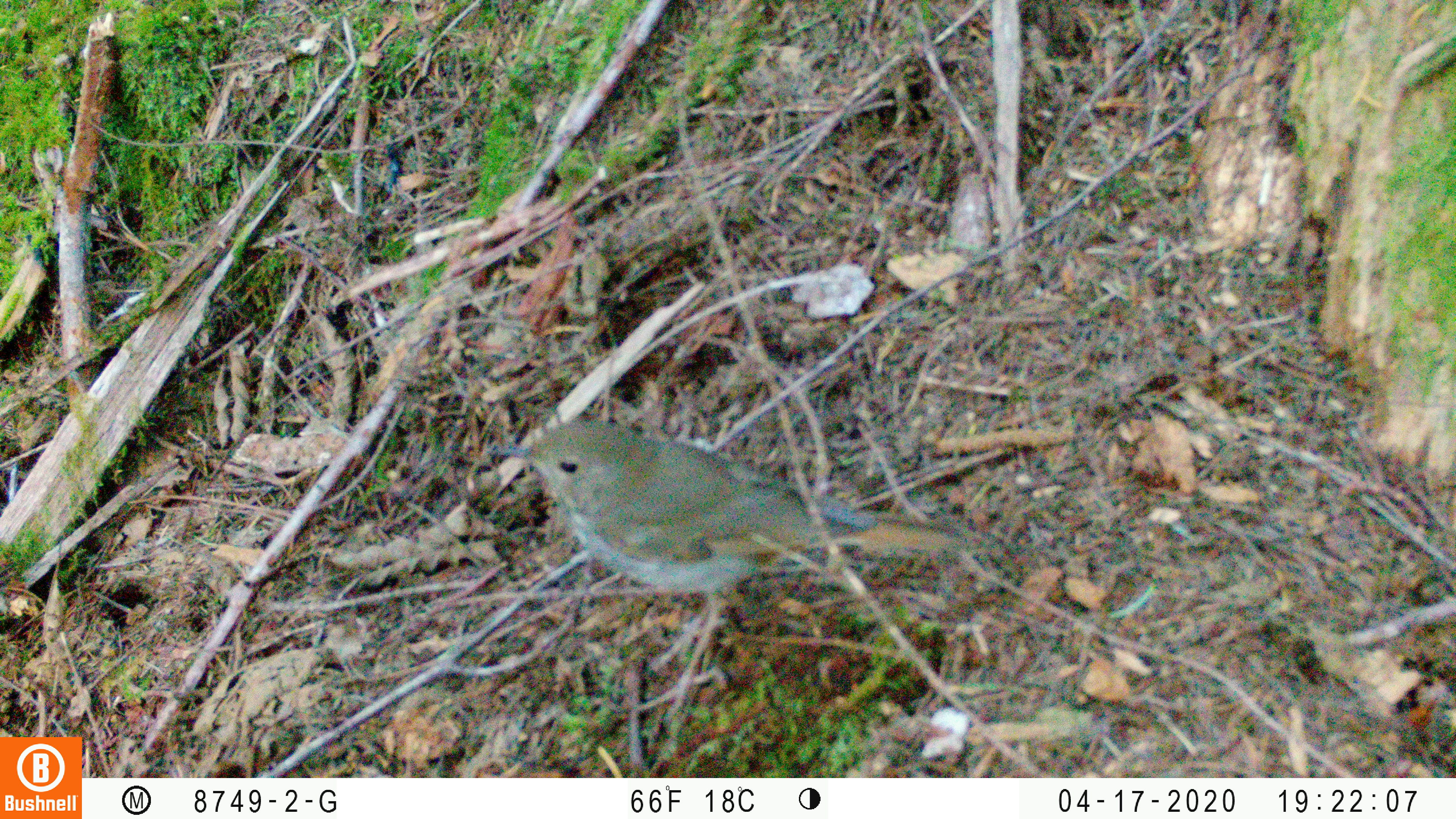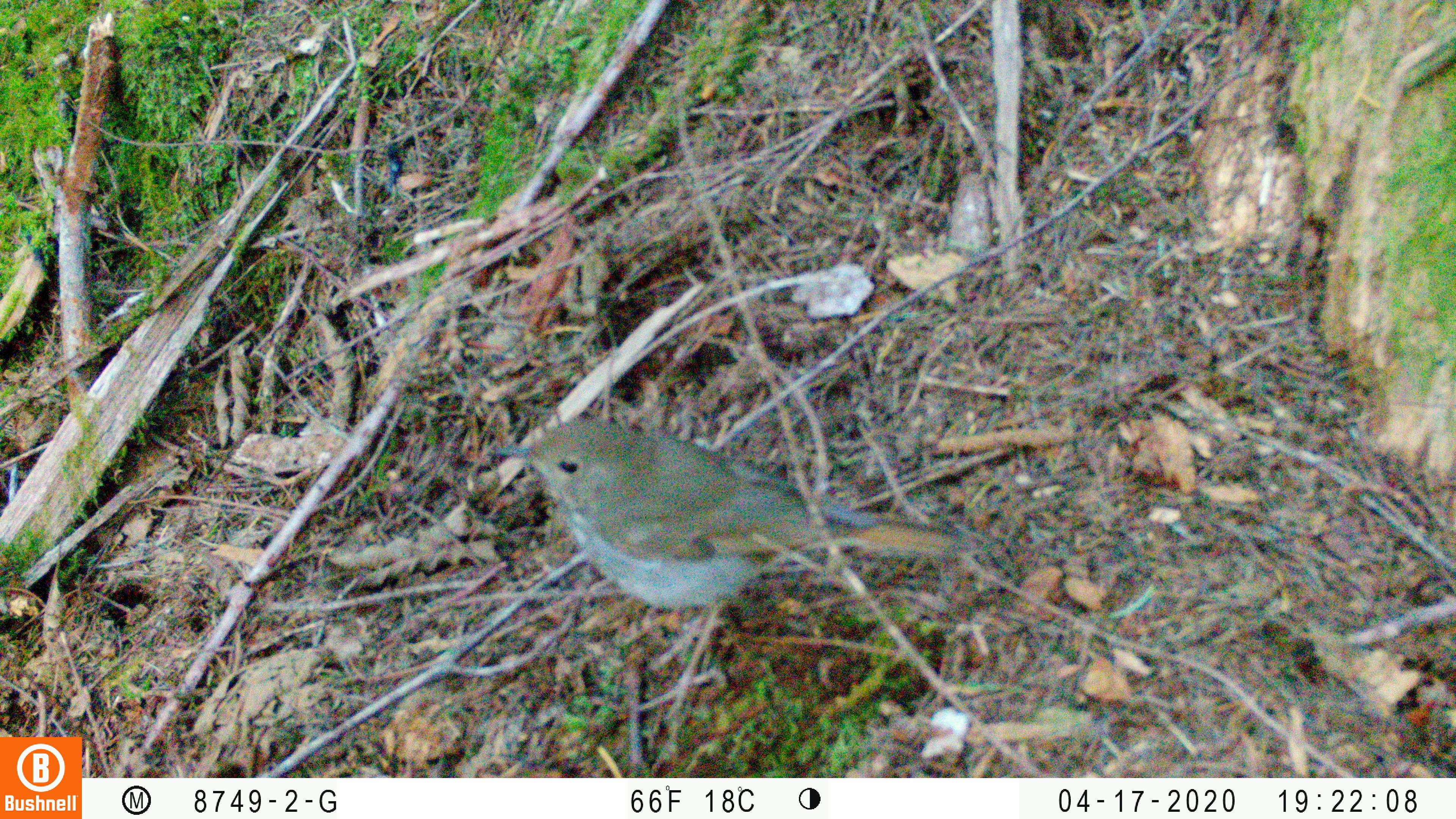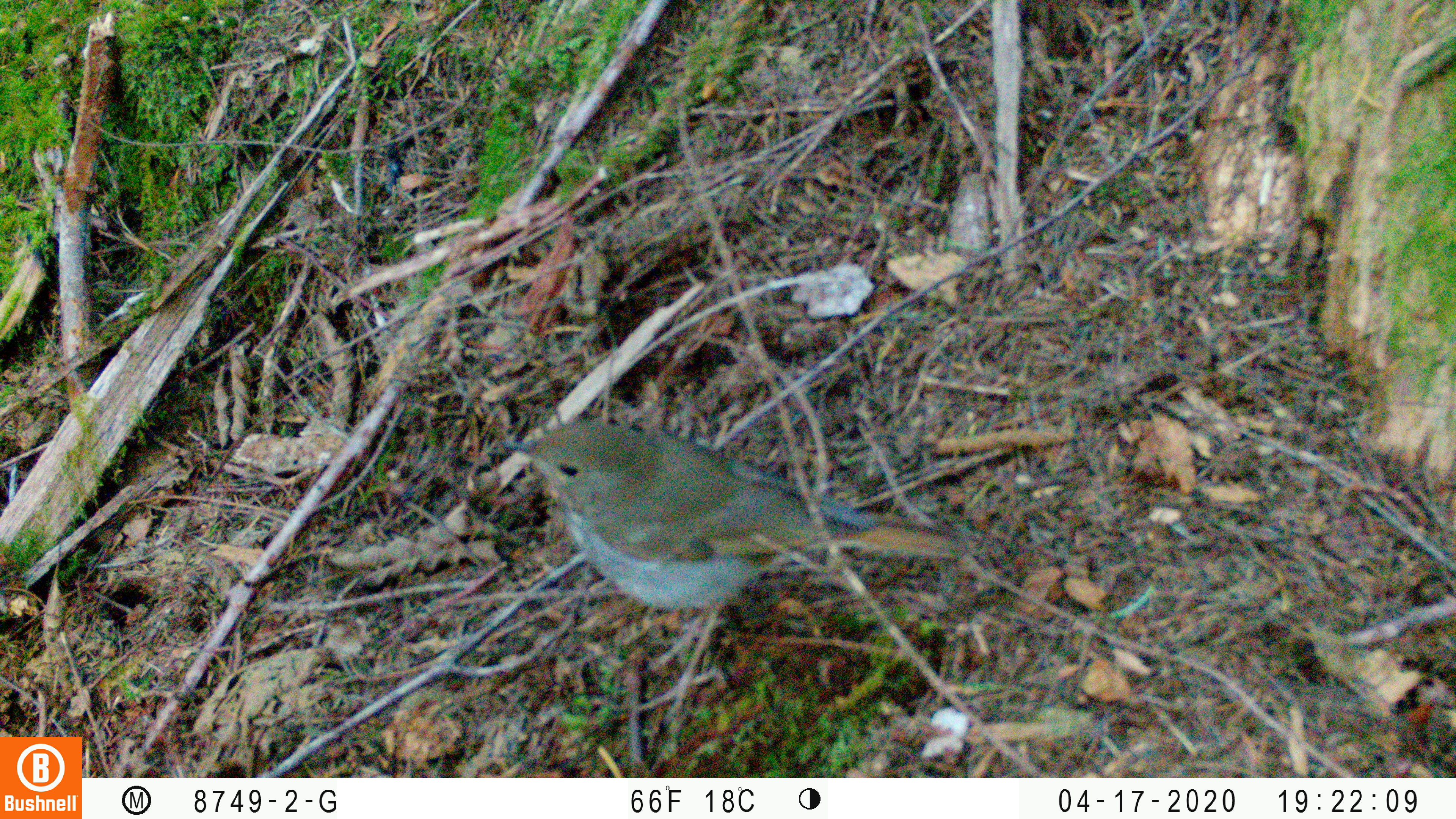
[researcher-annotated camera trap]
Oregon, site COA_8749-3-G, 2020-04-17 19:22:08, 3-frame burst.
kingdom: Animalia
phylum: Chordata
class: Aves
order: Passeriformes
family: Turdidae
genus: Catharus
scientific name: Catharus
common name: brown thrushes and nightingale-thrushes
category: catharus species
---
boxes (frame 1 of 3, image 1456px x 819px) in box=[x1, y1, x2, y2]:
catharus species: box=[489, 415, 968, 647]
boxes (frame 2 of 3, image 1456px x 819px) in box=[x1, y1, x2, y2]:
catharus species: box=[490, 419, 964, 643]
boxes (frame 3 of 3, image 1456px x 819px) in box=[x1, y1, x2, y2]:
catharus species: box=[499, 411, 973, 627]